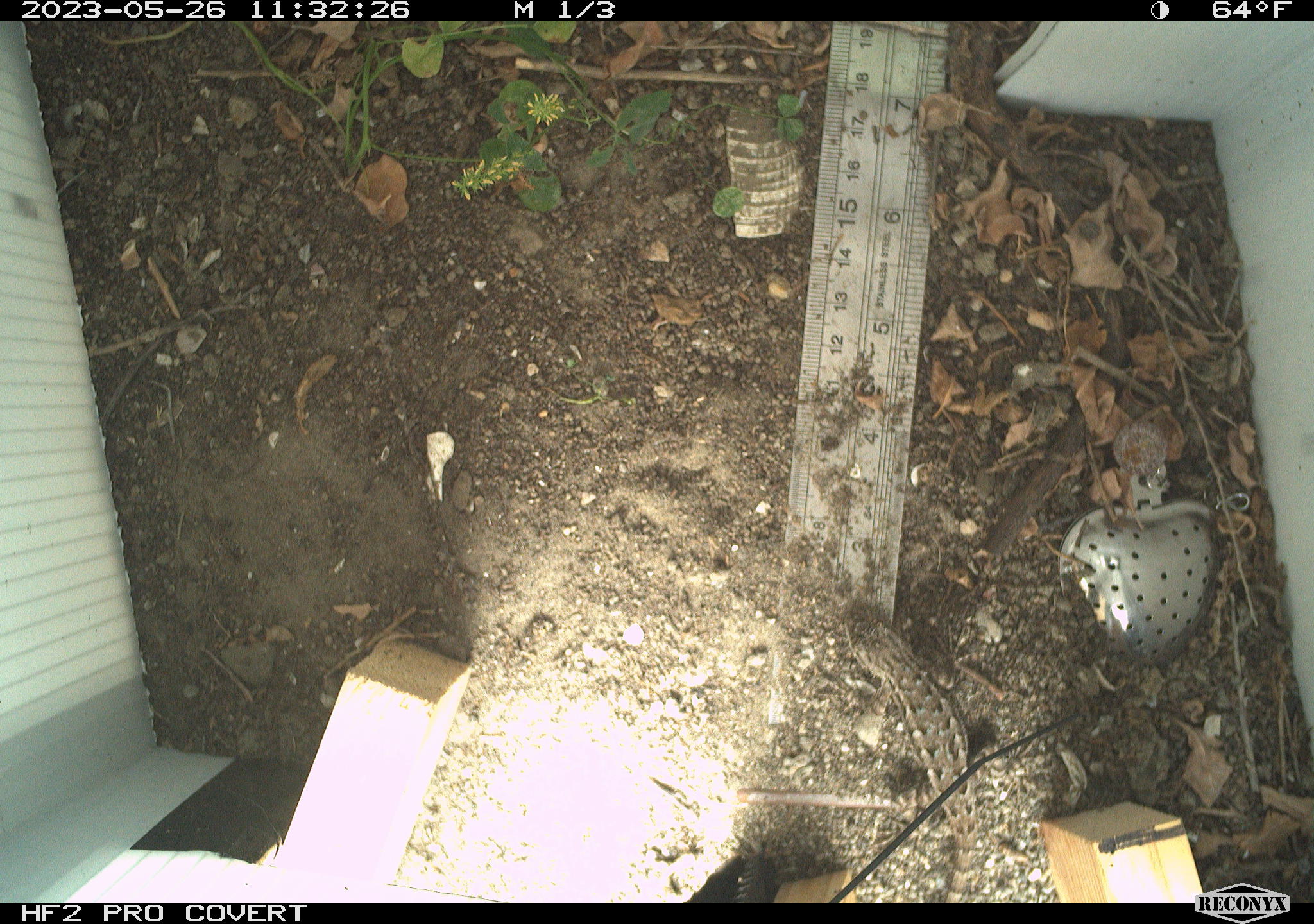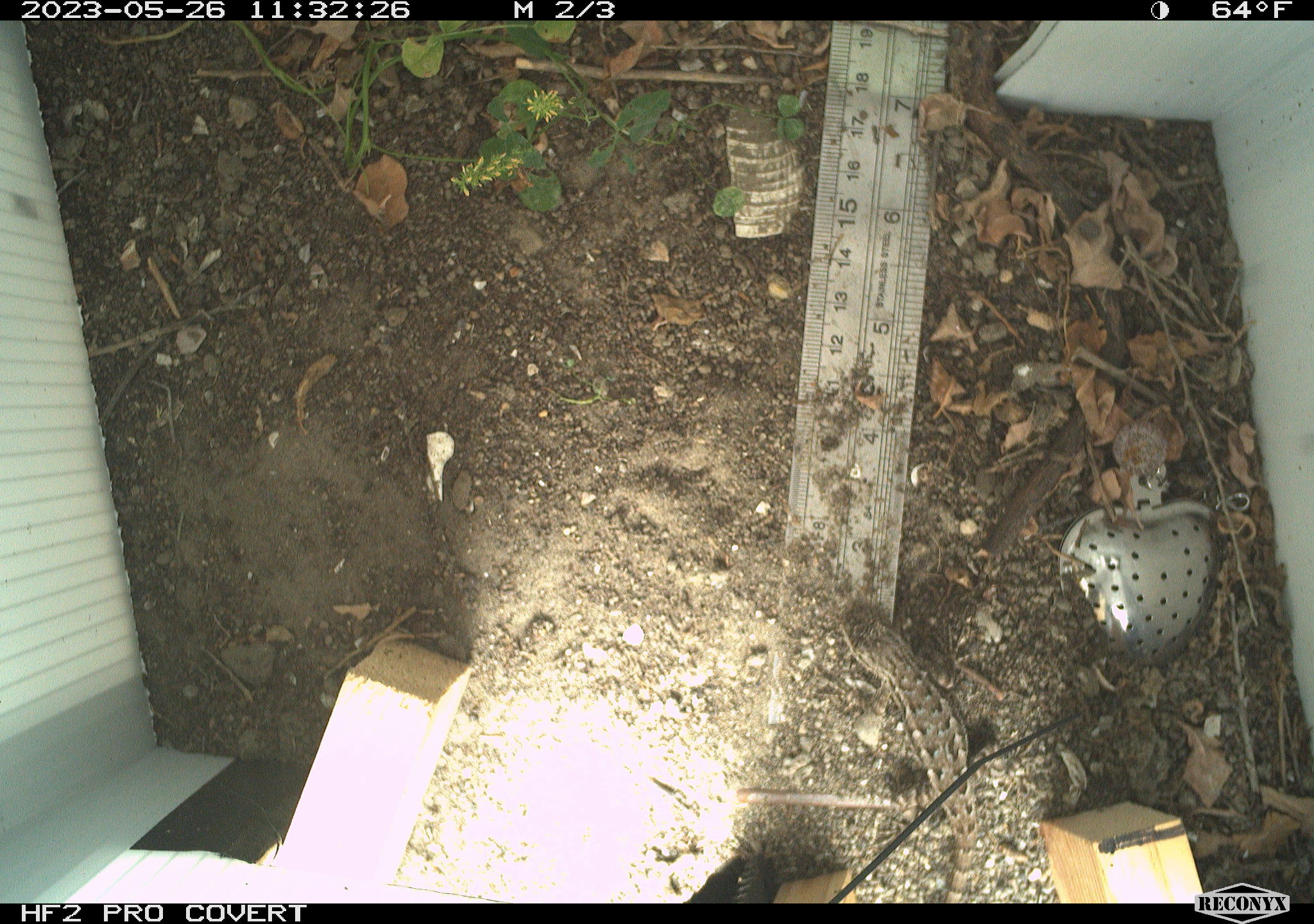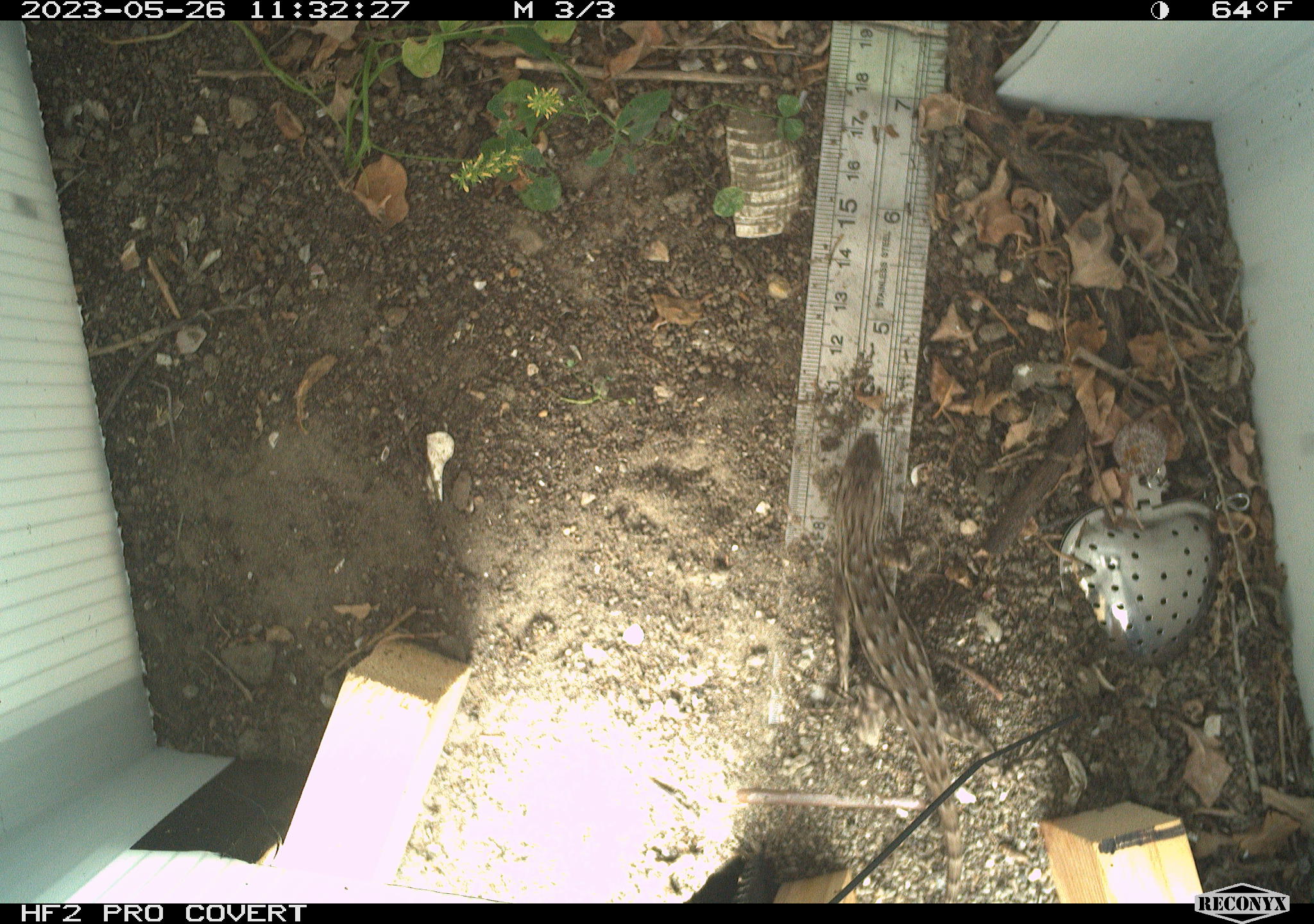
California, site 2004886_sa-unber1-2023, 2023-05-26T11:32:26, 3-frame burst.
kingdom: Animalia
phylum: Chordata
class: Reptilia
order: Squamata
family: Phrynosomatidae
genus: Sceloporus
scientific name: Sceloporus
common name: spiny lizards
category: sceloporus species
Sceloporus species (spiny lizards) (Sceloporus).